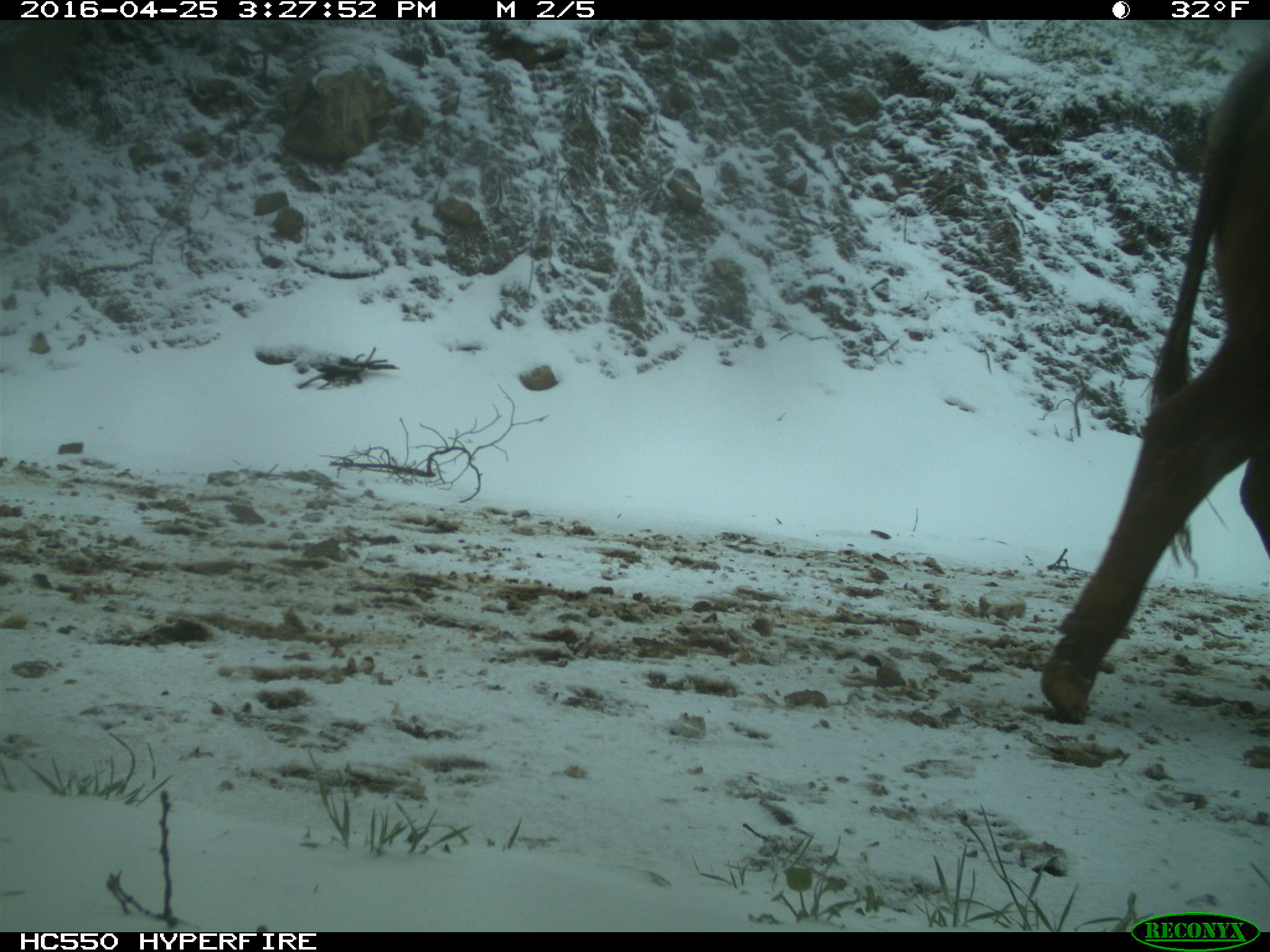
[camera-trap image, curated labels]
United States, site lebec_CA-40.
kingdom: Animalia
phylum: Chordata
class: Mammalia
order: Artiodactyla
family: Bovidae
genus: Bos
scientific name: Bos taurus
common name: domestic cow